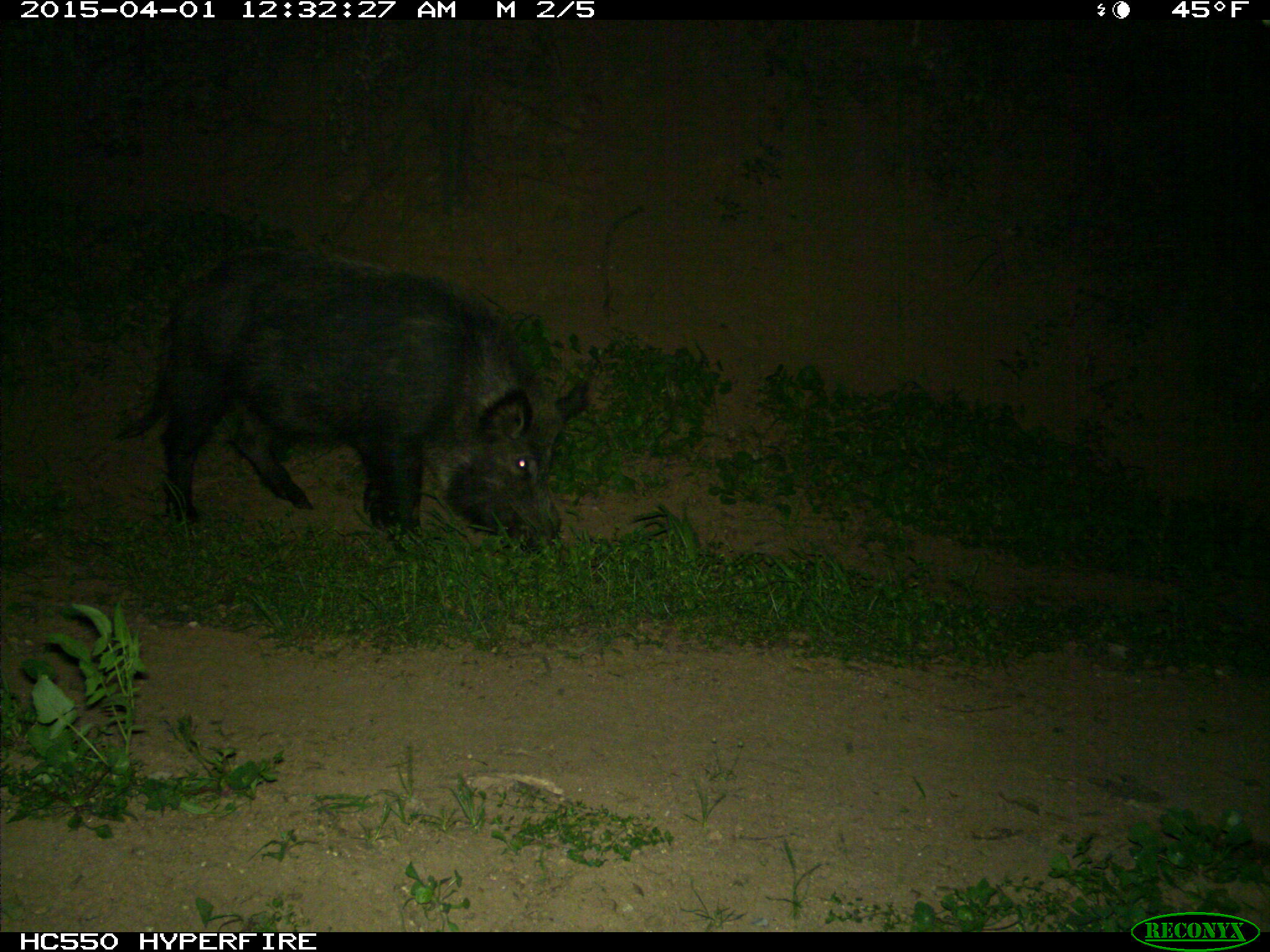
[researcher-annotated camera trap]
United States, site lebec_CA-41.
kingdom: Animalia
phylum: Chordata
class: Mammalia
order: Artiodactyla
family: Suidae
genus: Sus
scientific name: Sus scrofa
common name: wild boar